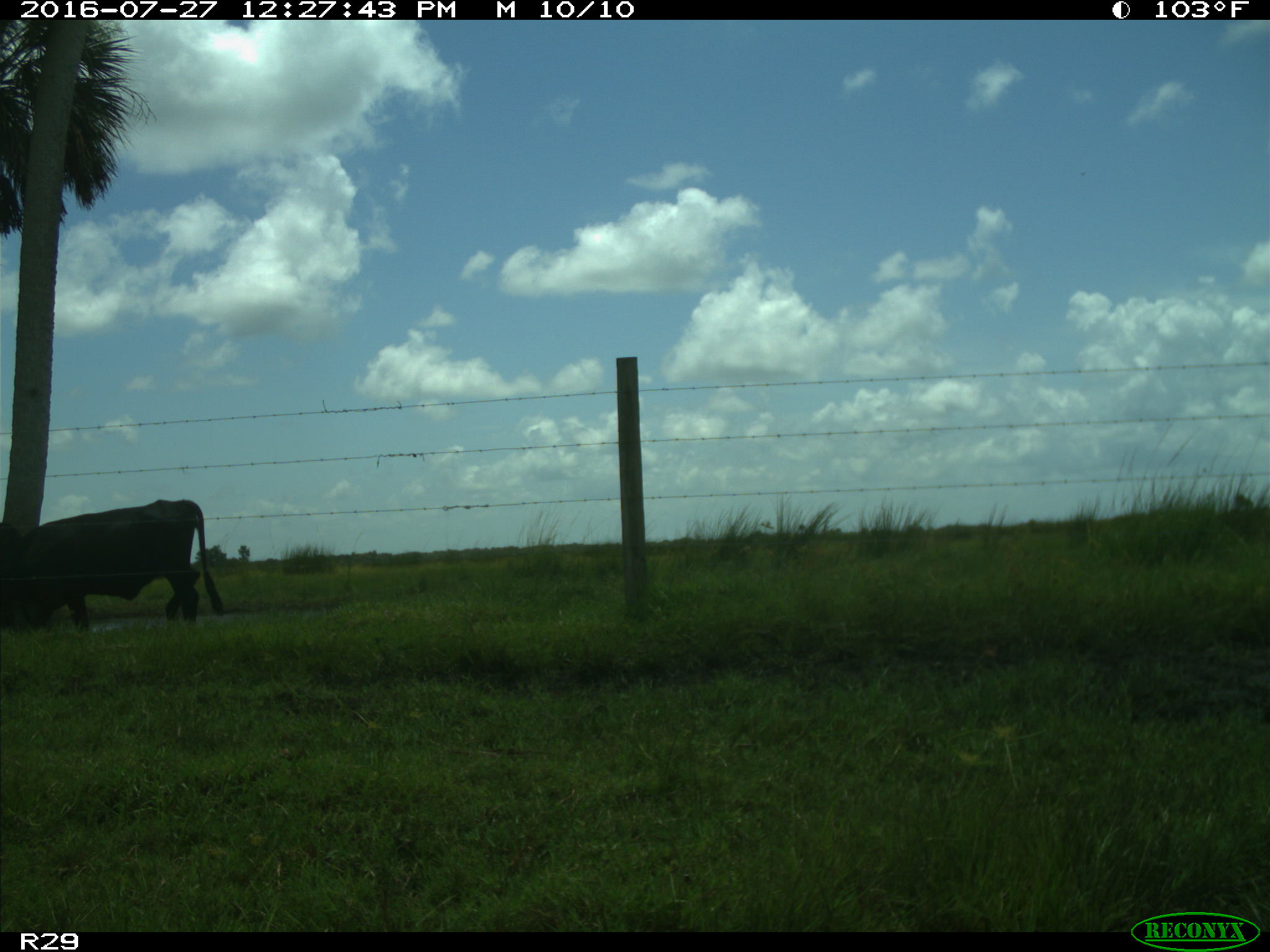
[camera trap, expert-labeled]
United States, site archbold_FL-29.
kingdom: Animalia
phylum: Chordata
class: Mammalia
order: Artiodactyla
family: Bovidae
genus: Bos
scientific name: Bos taurus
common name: domestic cow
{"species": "Bos taurus (domestic cow)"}